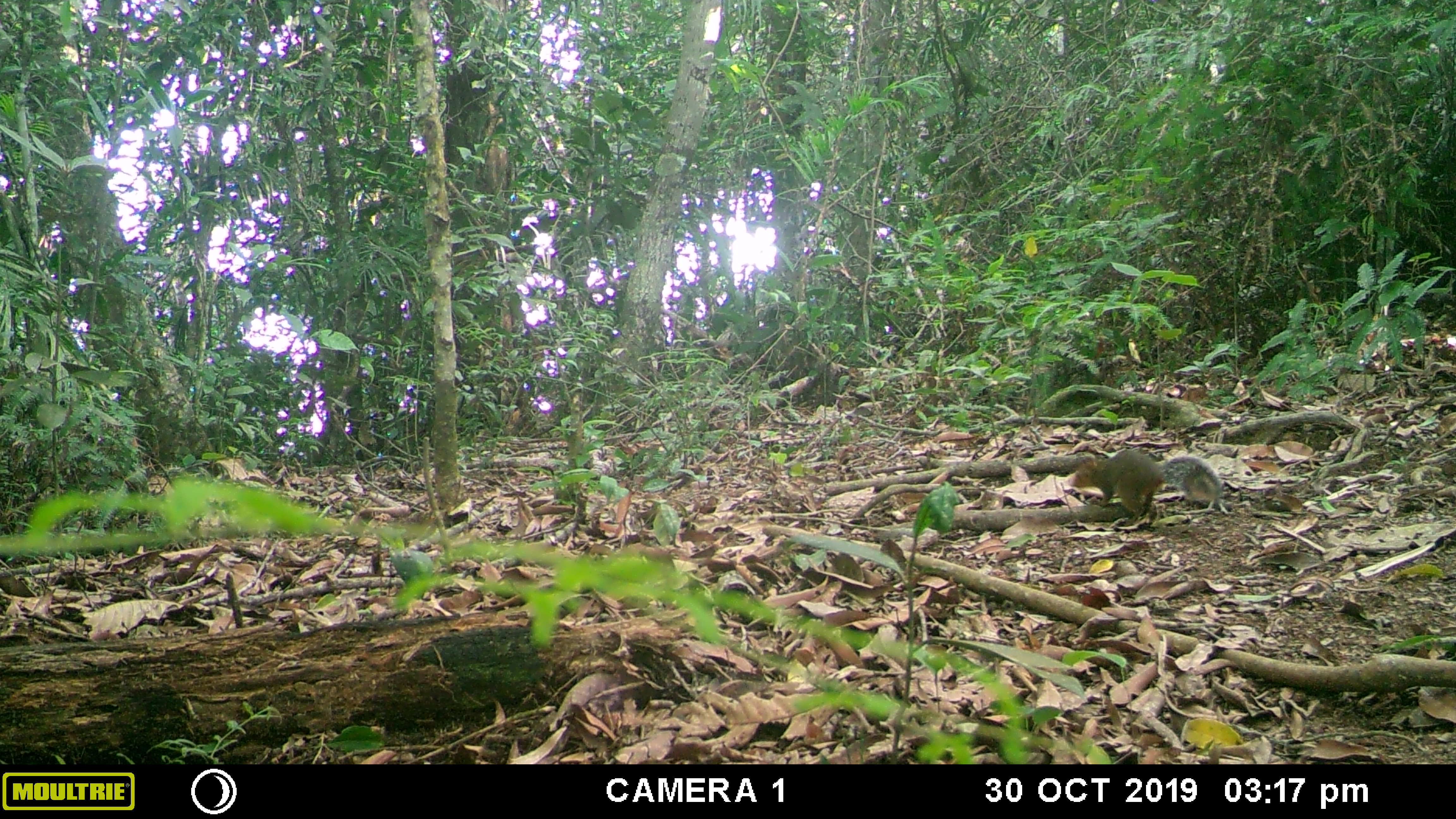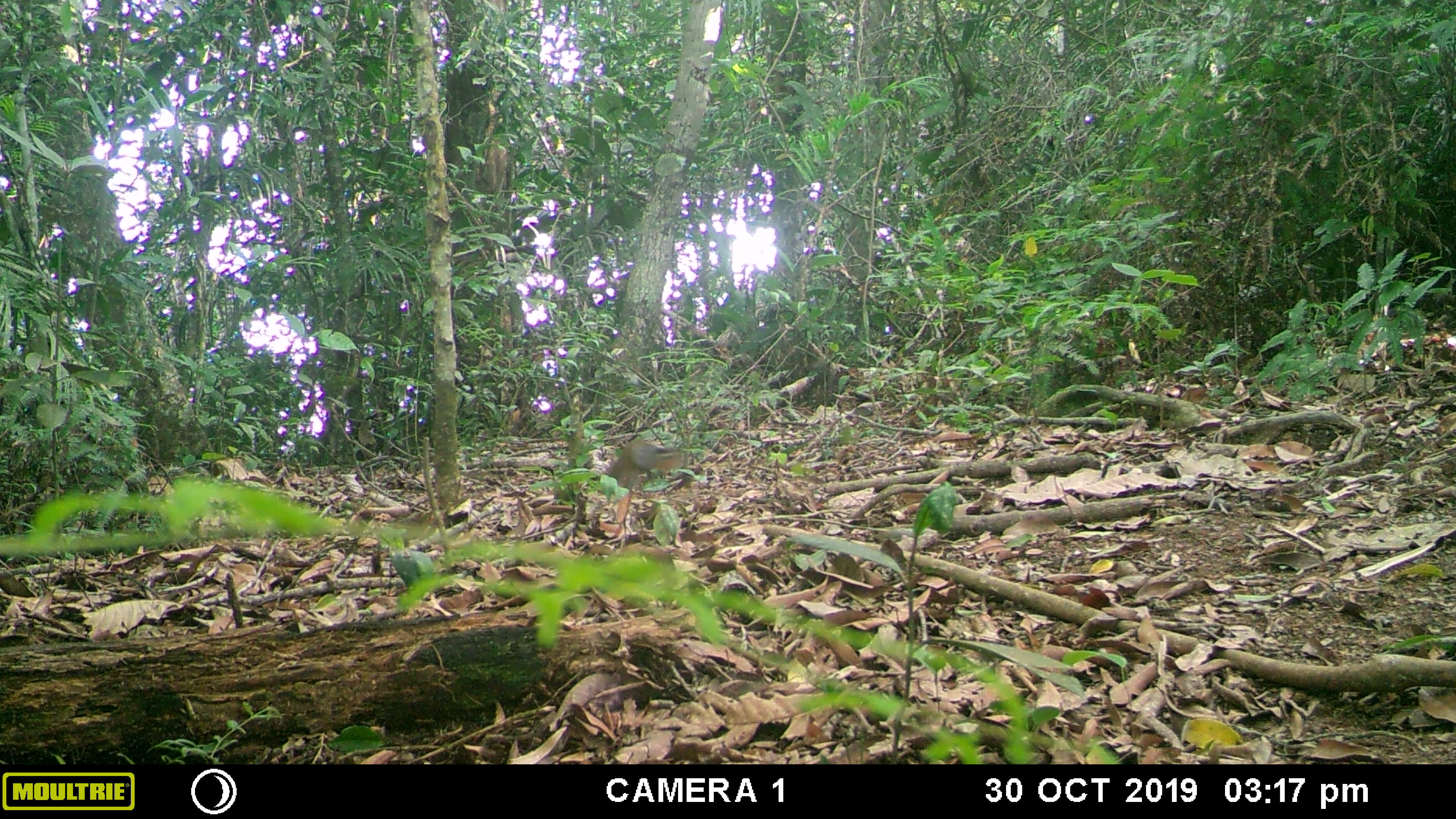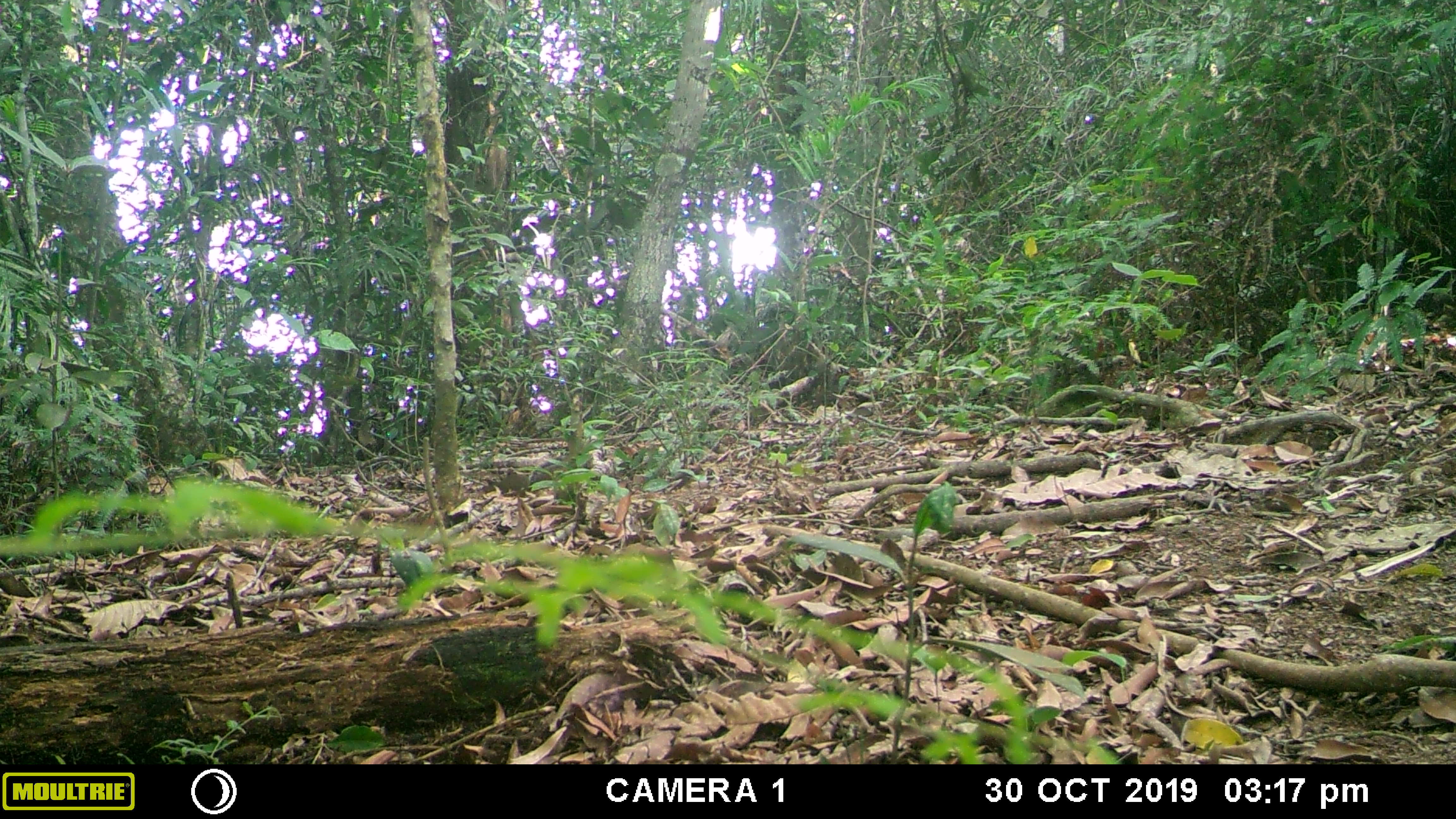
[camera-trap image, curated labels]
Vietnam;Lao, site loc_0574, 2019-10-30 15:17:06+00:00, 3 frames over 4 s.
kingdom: Animalia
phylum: Chordata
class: Mammalia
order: Rodentia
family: Sciuridae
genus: Dremomys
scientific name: Dremomys rufigenis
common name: red-cheeked squirrel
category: red cheeked squirrel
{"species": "red cheeked squirrel (red-cheeked squirrel) (Dremomys rufigenis)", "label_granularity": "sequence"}